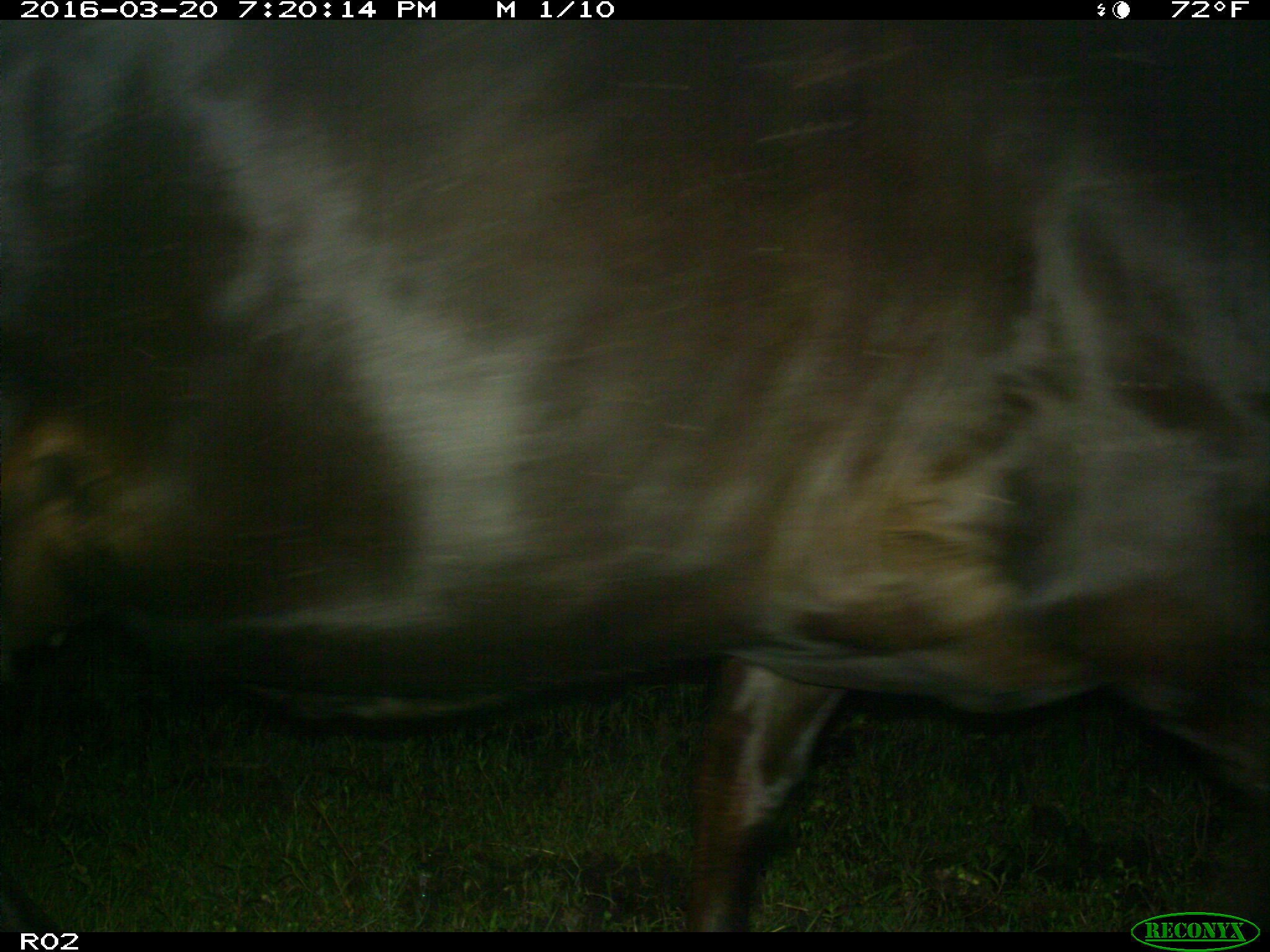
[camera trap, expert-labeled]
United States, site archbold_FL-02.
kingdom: Animalia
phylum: Chordata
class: Mammalia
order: Artiodactyla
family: Bovidae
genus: Bos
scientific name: Bos taurus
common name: domestic cow